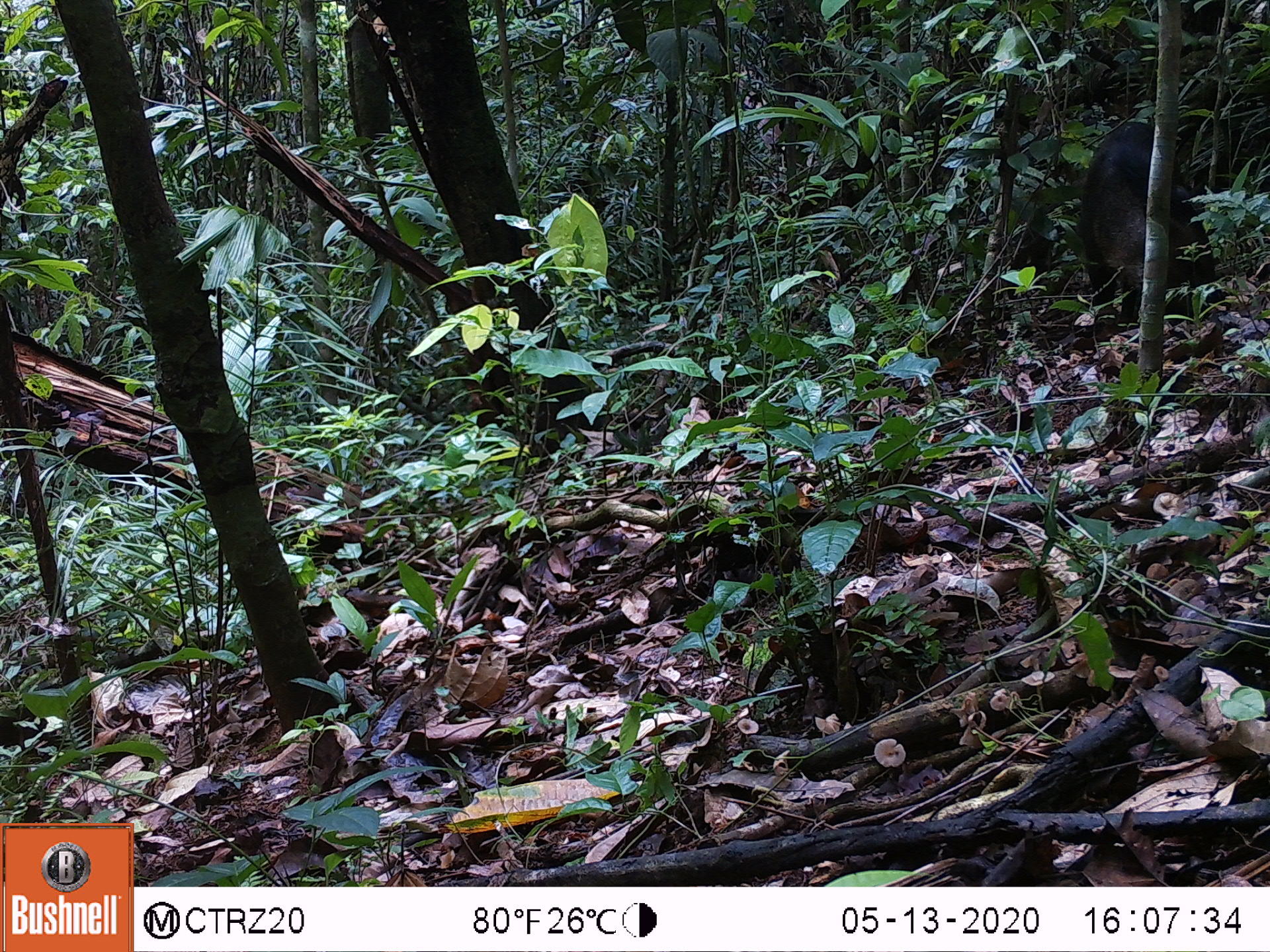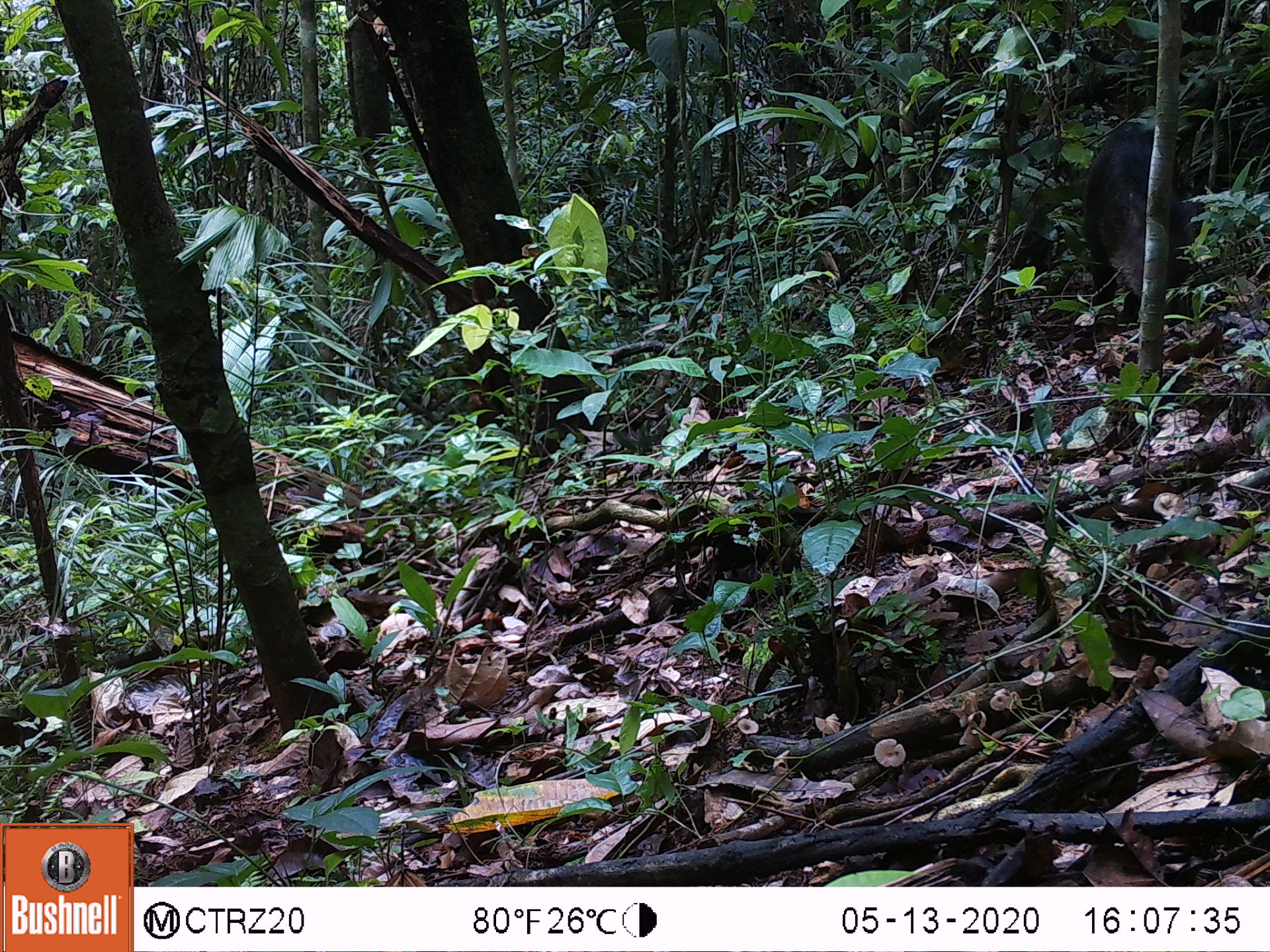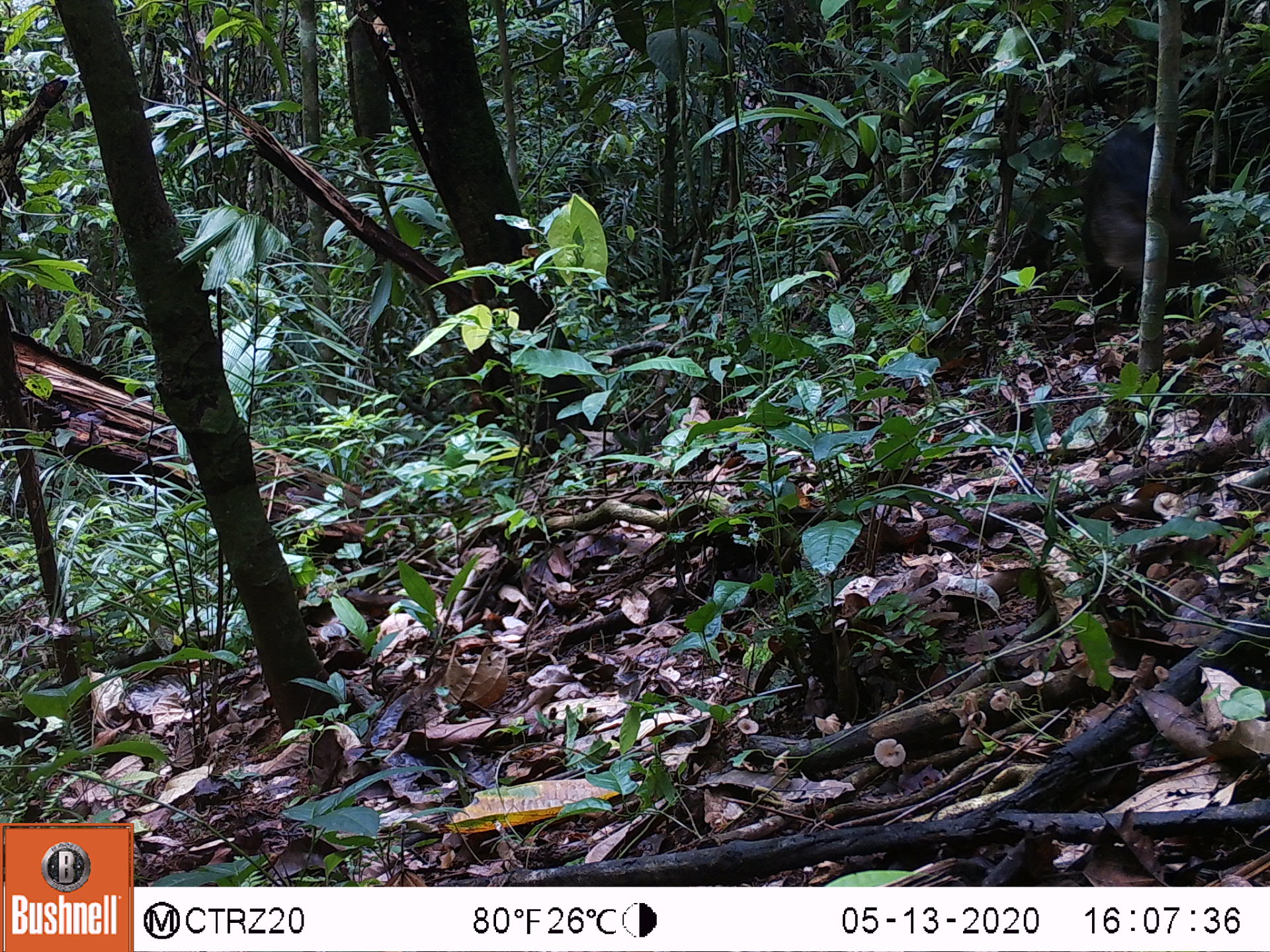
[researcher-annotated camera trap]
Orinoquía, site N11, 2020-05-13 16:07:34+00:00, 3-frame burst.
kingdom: Animalia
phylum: Chordata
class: Mammalia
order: Artiodactyla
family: Tayassuidae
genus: Pecari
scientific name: Pecari tajacu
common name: collared peccary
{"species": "collared peccary (Pecari tajacu)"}